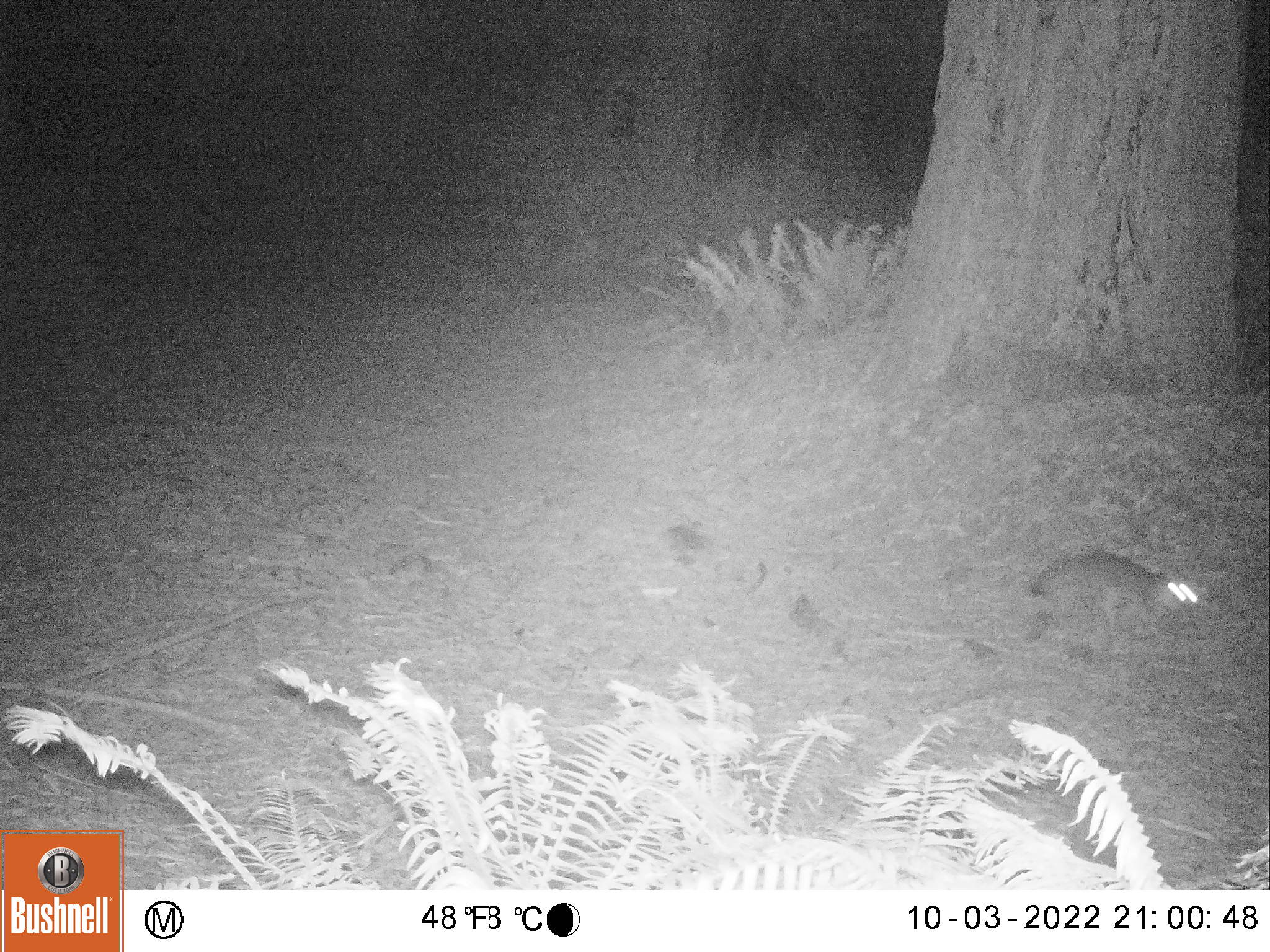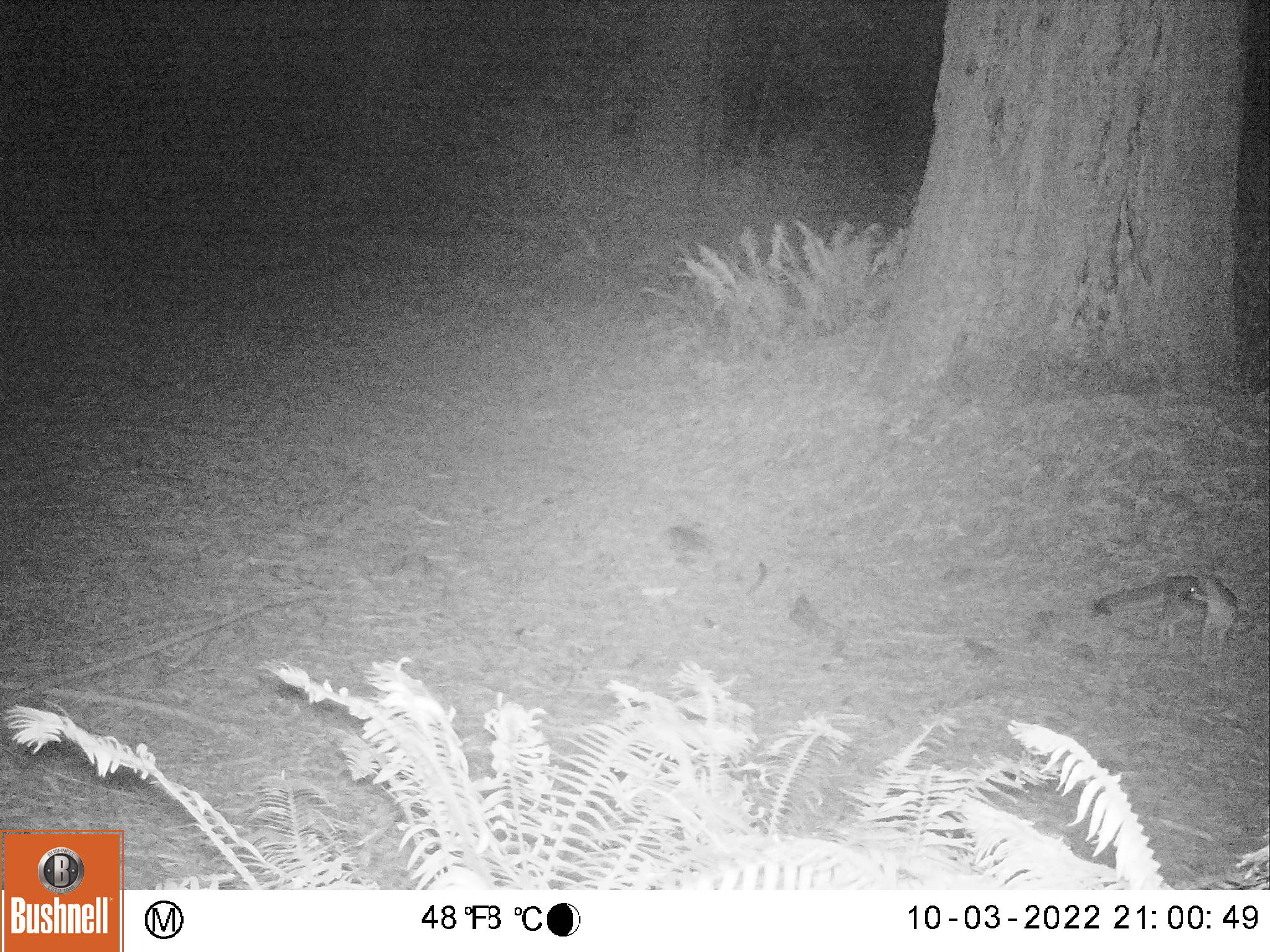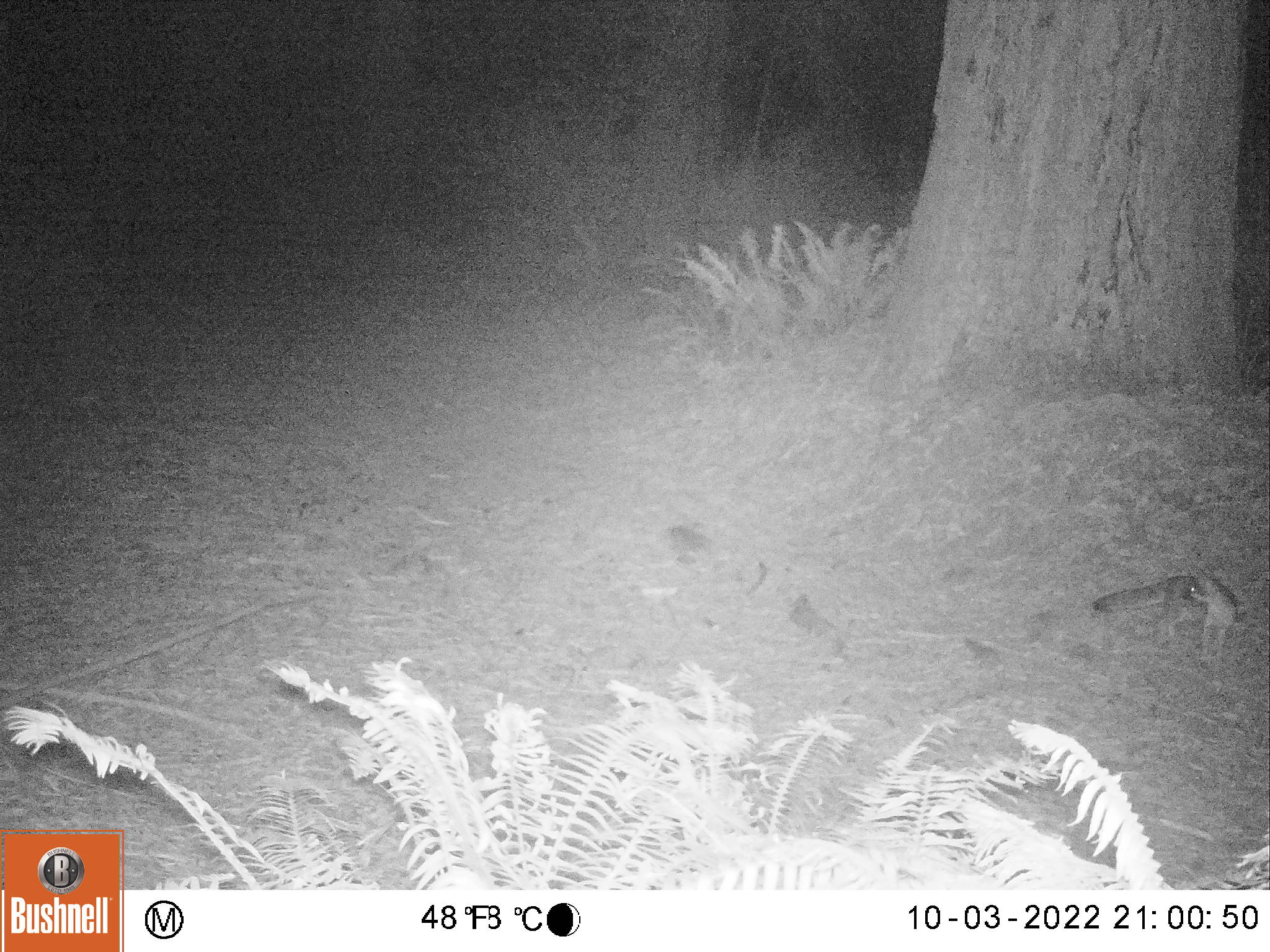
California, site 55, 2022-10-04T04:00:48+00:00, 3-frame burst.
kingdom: Animalia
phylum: Chordata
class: Mammalia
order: Carnivora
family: Canidae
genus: Urocyon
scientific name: Urocyon cinereoargenteus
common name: gray fox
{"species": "gray fox (Urocyon cinereoargenteus)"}